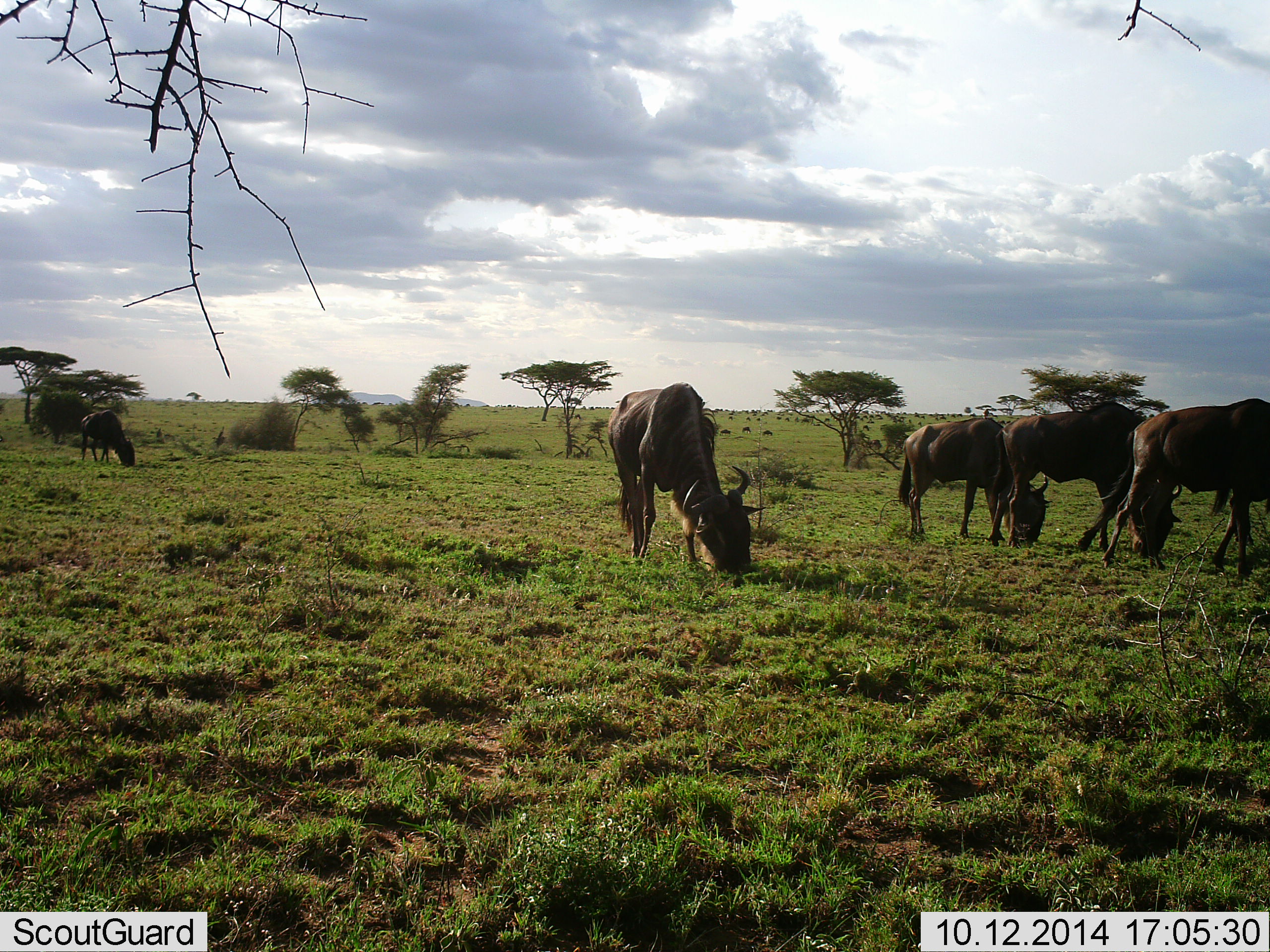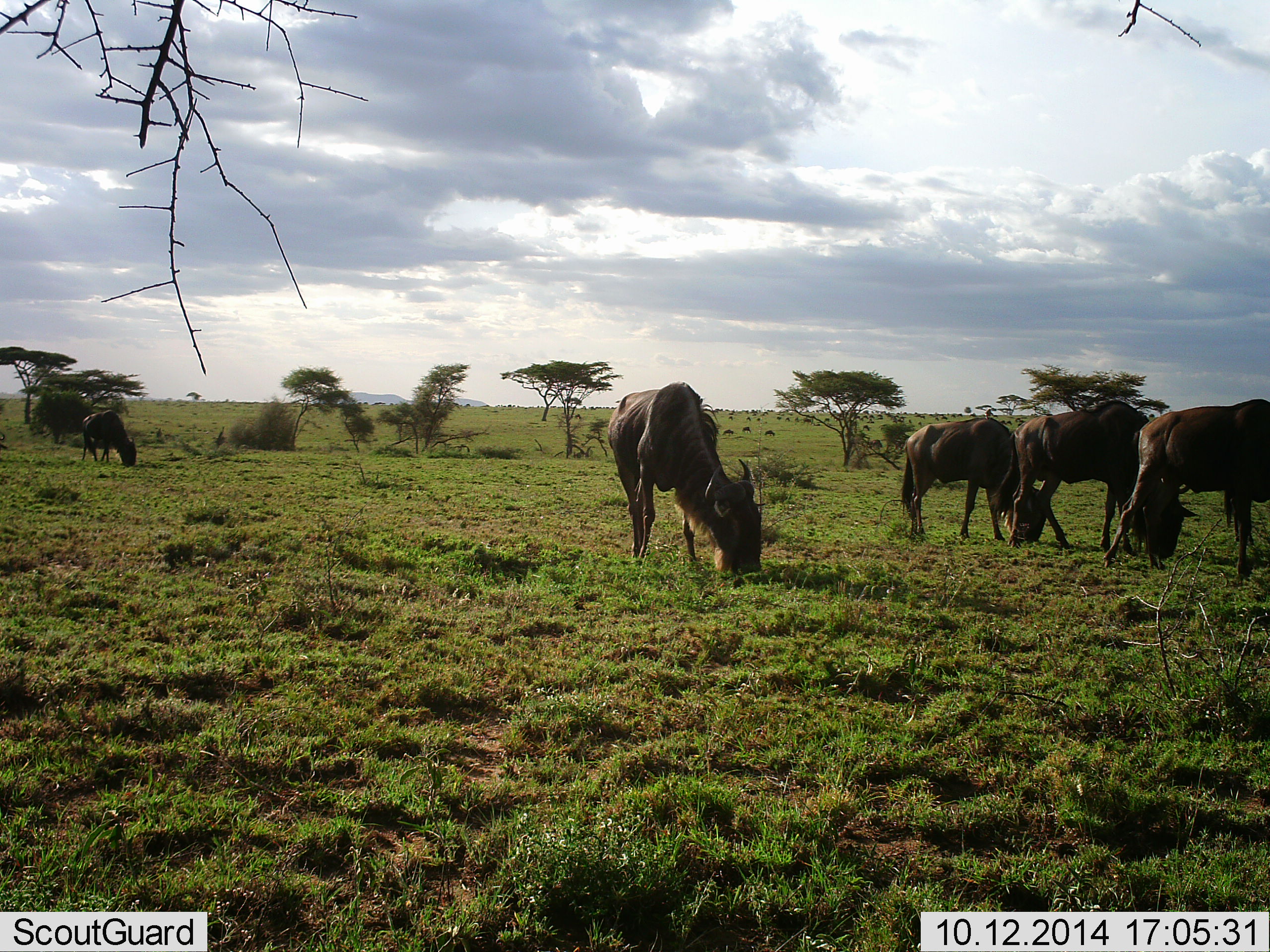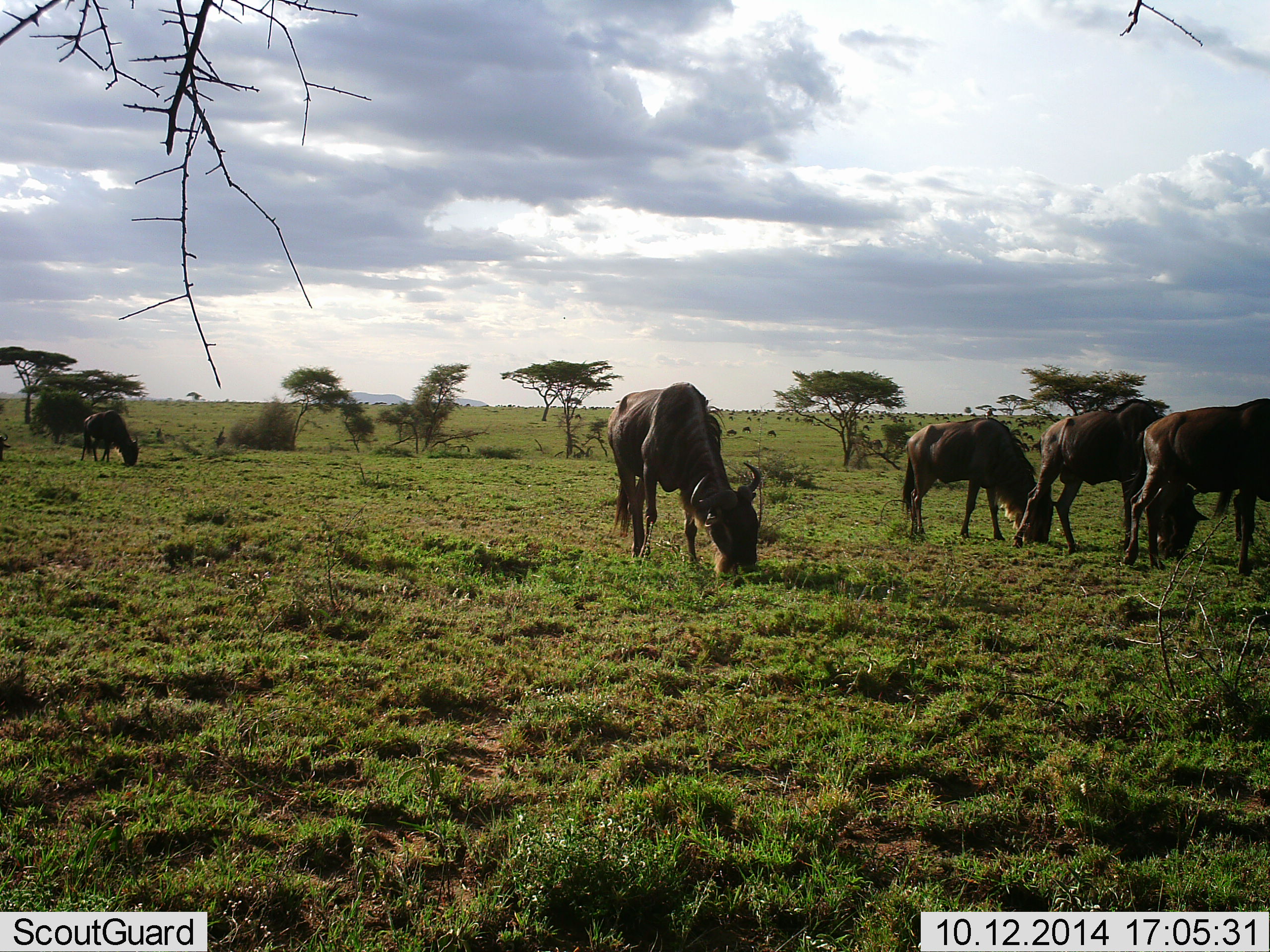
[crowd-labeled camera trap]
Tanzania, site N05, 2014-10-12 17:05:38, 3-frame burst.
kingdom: Animalia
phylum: Chordata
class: Mammalia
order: Artiodactyla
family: Bovidae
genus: Connochaetes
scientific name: Connochaetes taurinus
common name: blue wildebeest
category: wildebeest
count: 5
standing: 30%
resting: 0%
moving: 10%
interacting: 0%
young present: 0%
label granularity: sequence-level